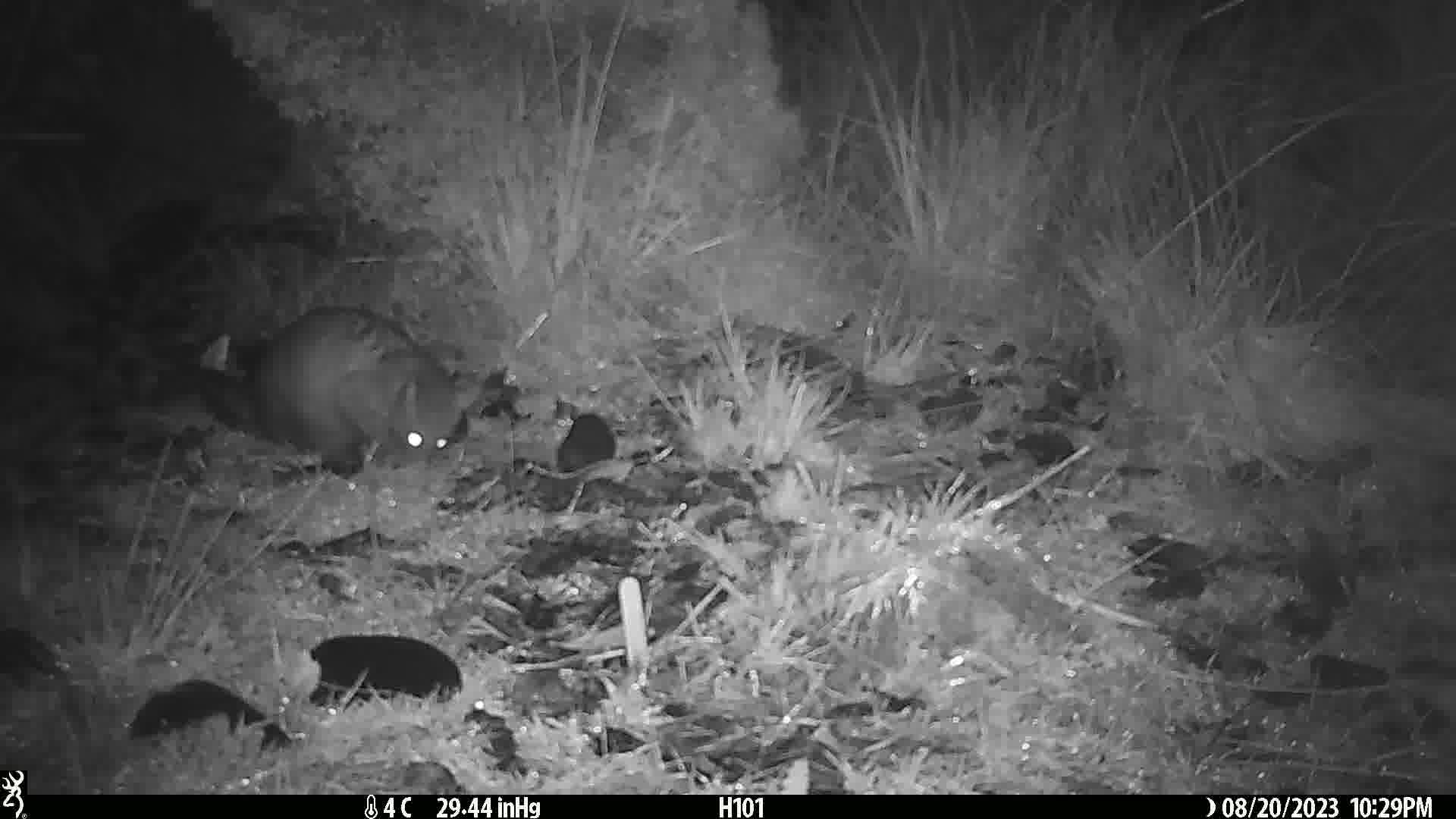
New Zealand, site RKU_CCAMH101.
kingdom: Animalia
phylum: Chordata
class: Mammalia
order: Diprotodontia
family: Phalangeridae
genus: Trichosurus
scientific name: Trichosurus vulpecula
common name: common brushtail possum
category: possum